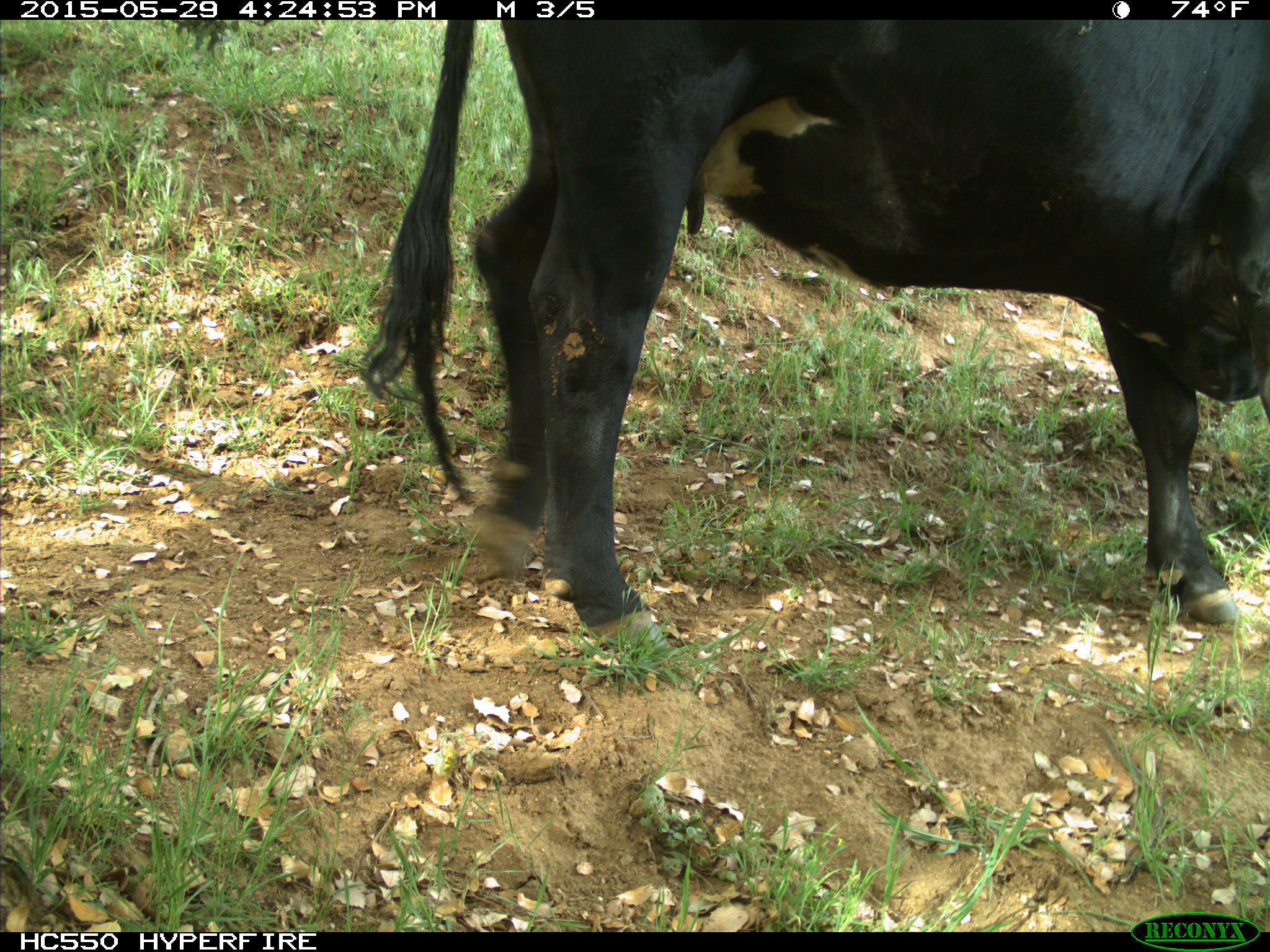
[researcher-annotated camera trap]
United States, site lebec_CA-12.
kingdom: Animalia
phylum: Chordata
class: Mammalia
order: Artiodactyla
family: Bovidae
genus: Bos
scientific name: Bos taurus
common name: domestic cow